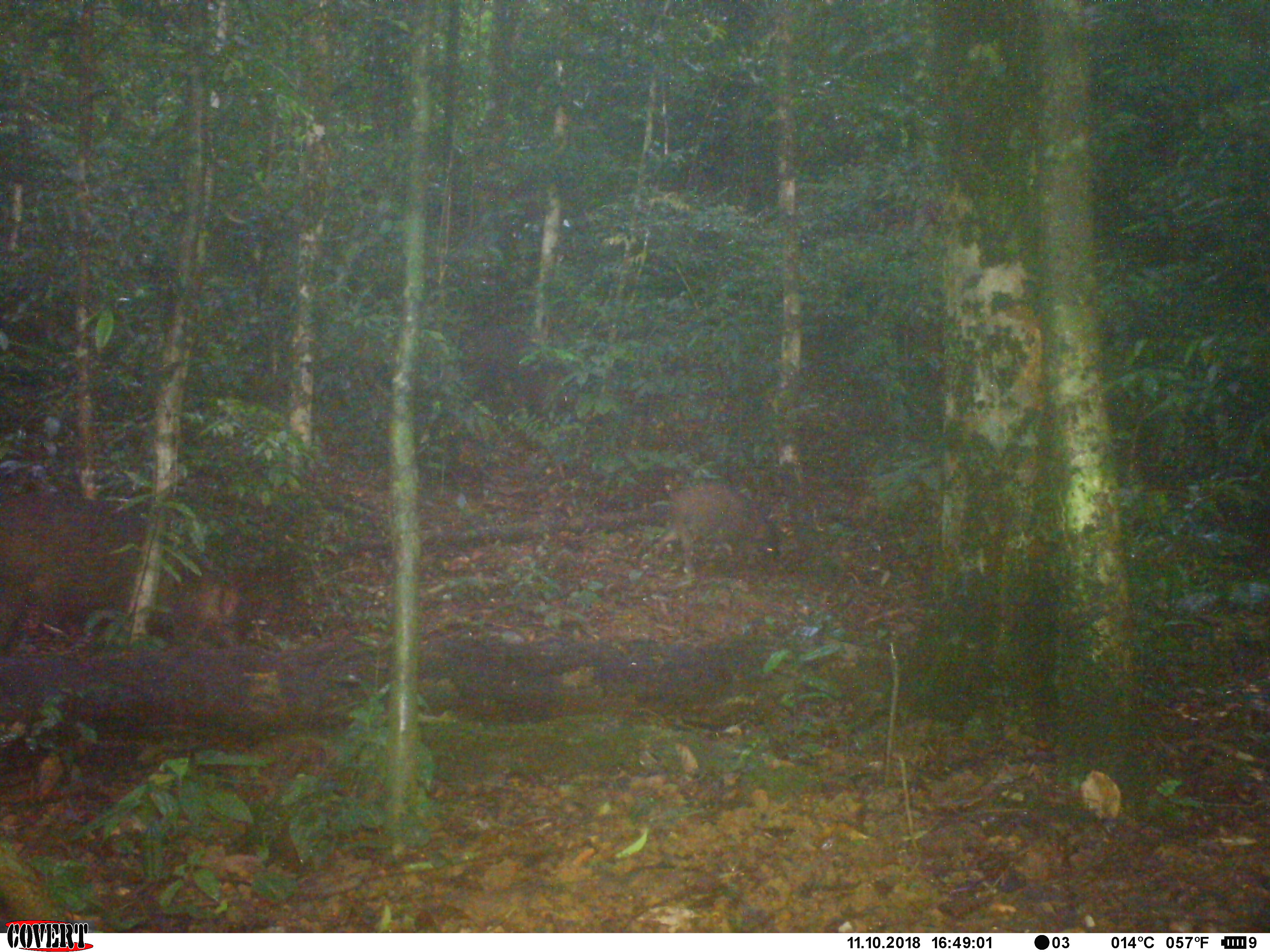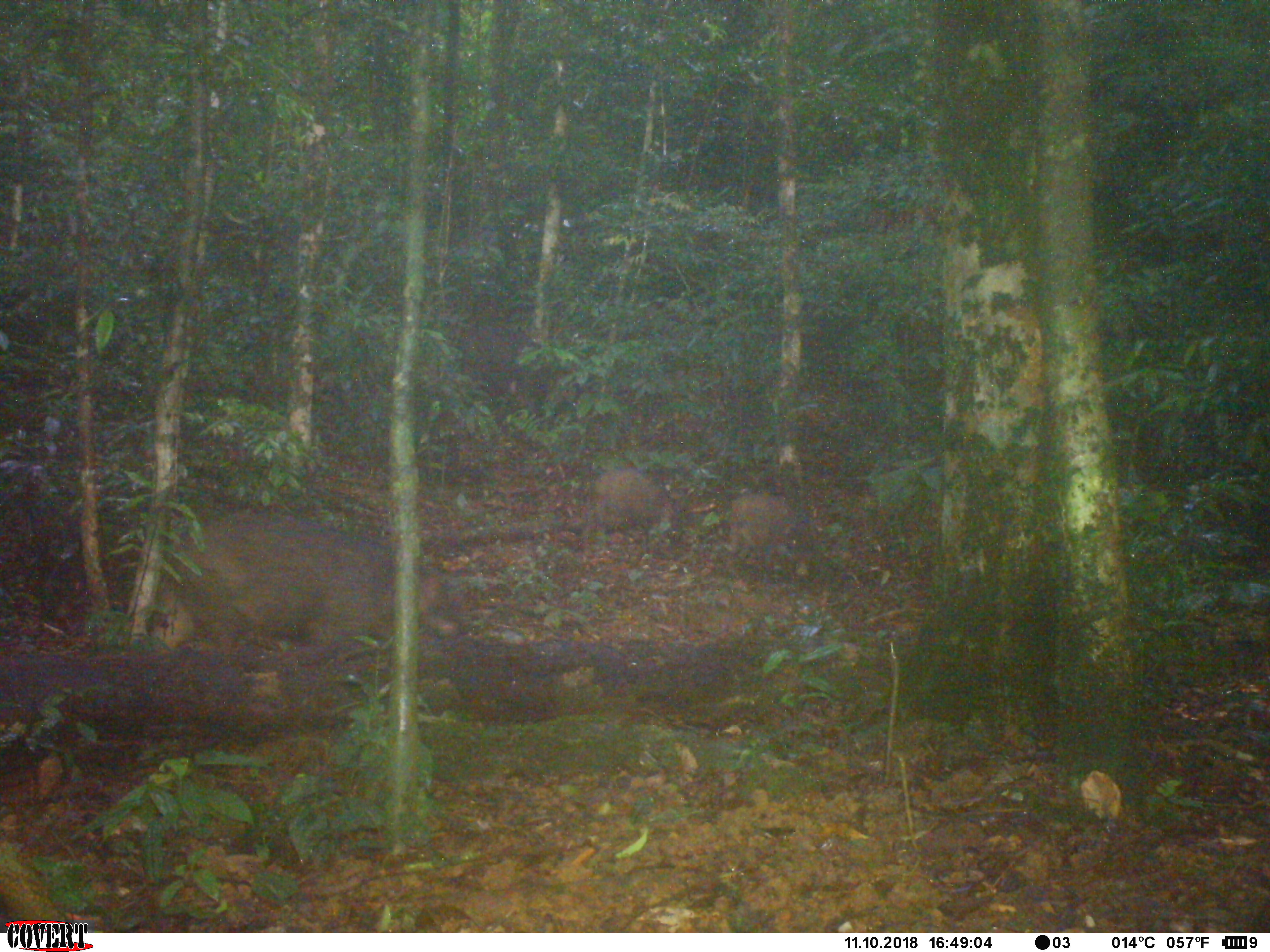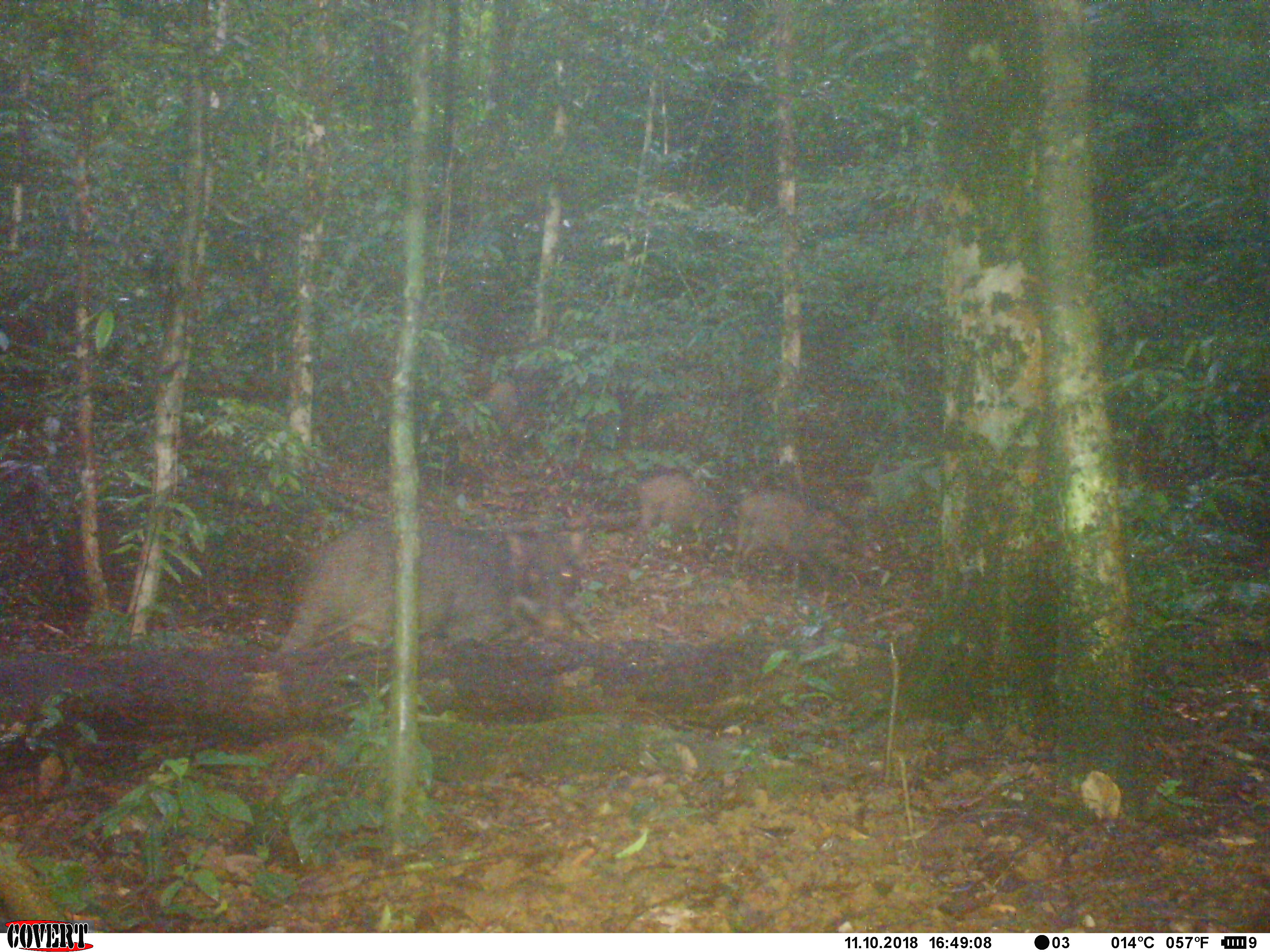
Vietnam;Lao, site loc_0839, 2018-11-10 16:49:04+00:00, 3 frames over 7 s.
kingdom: Animalia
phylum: Chordata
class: Mammalia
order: Artiodactyla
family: Suidae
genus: Sus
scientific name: Sus scrofa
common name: eurasian wild pig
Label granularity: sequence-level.